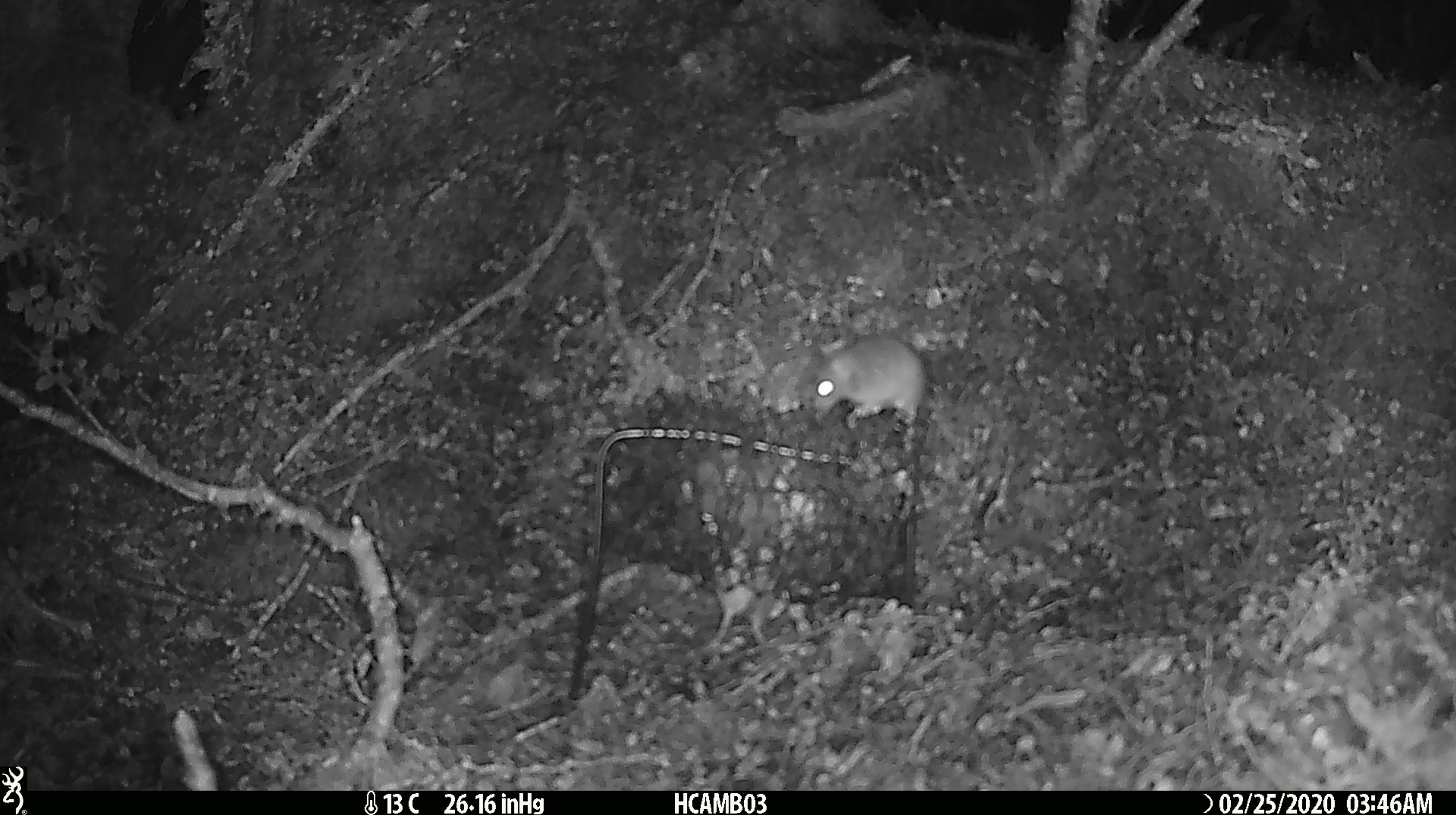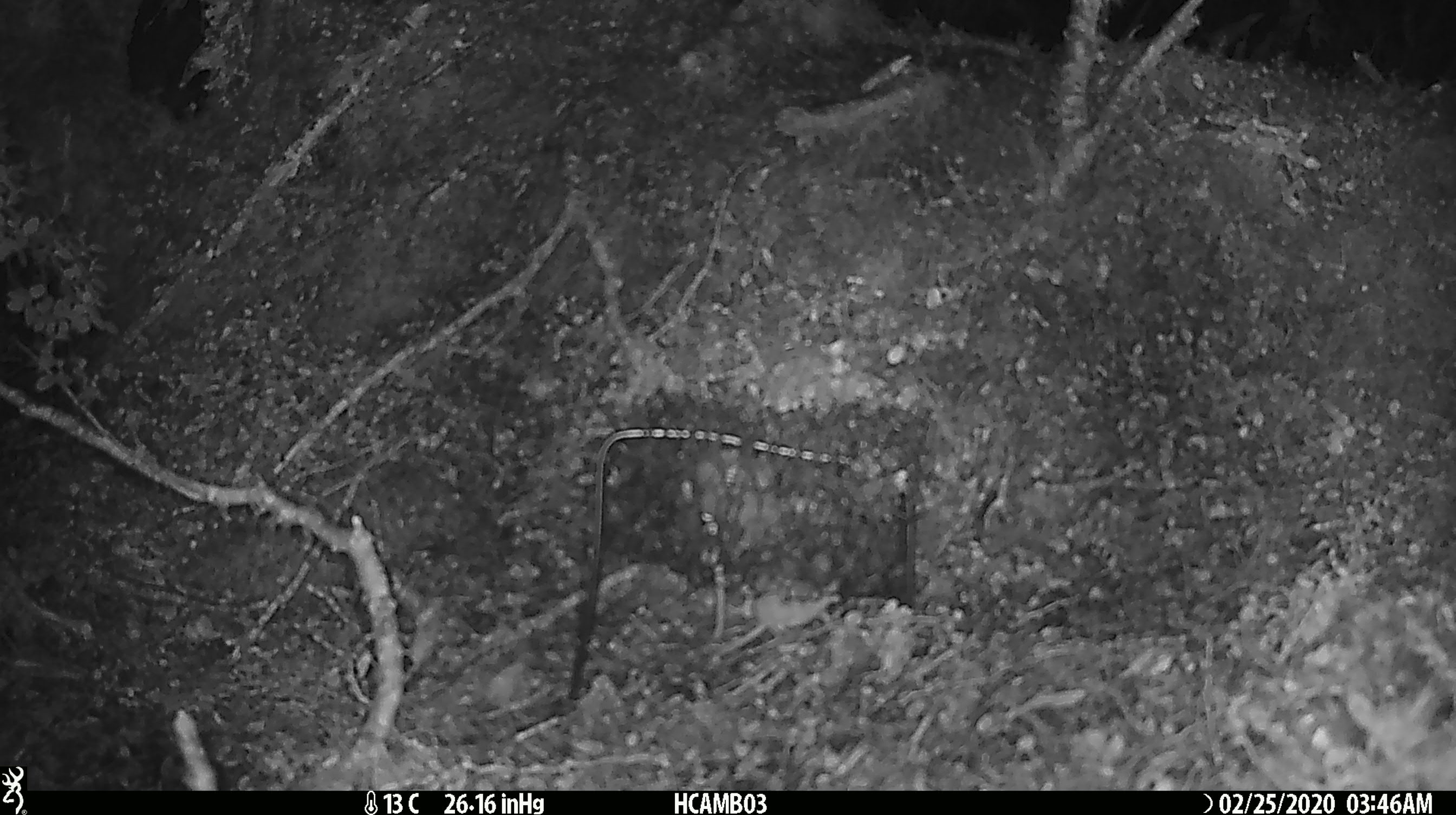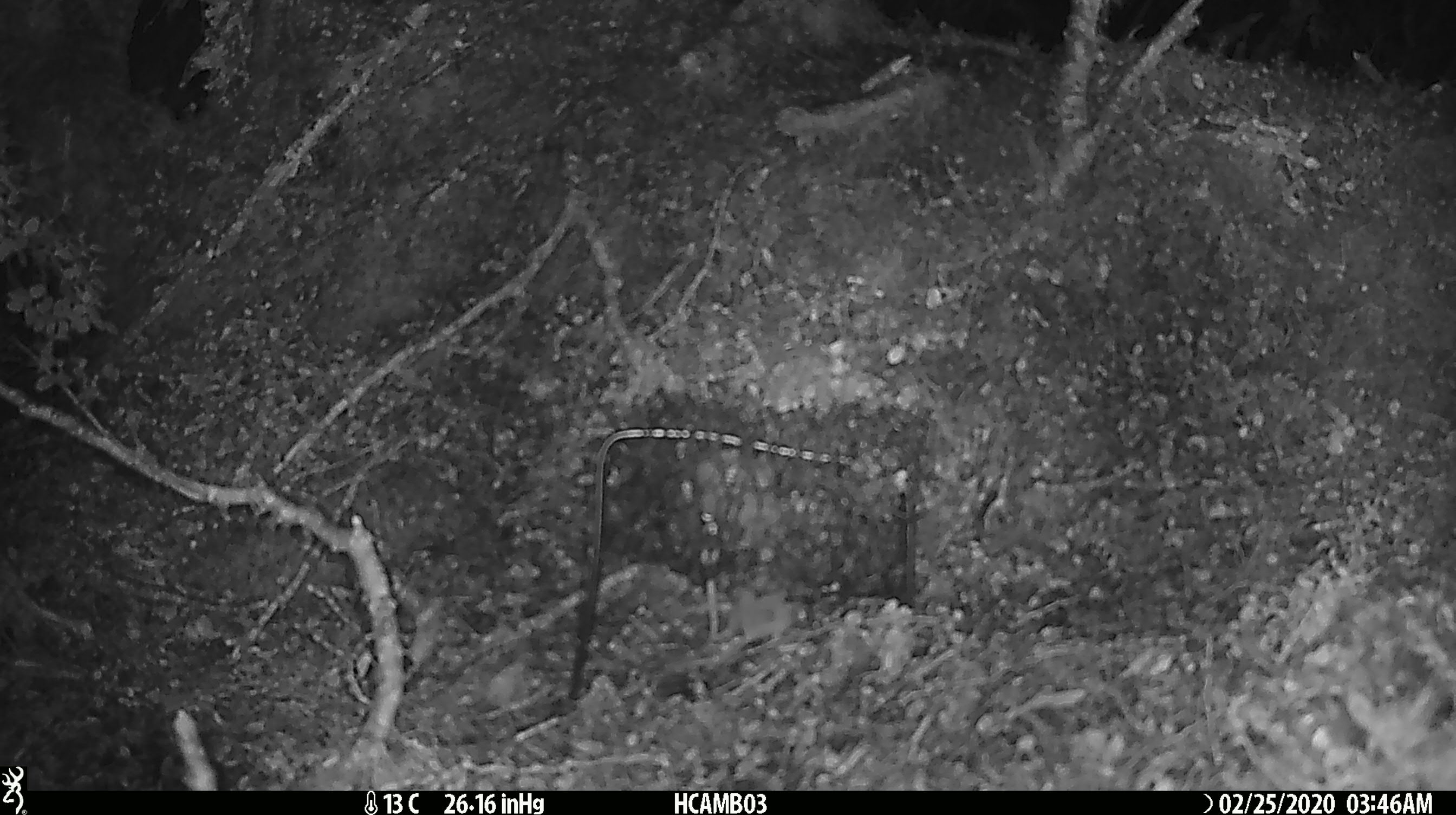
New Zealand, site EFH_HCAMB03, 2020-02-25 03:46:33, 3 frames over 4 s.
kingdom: Animalia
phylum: Chordata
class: Mammalia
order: Rodentia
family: Muridae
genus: Mus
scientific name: Mus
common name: mouse